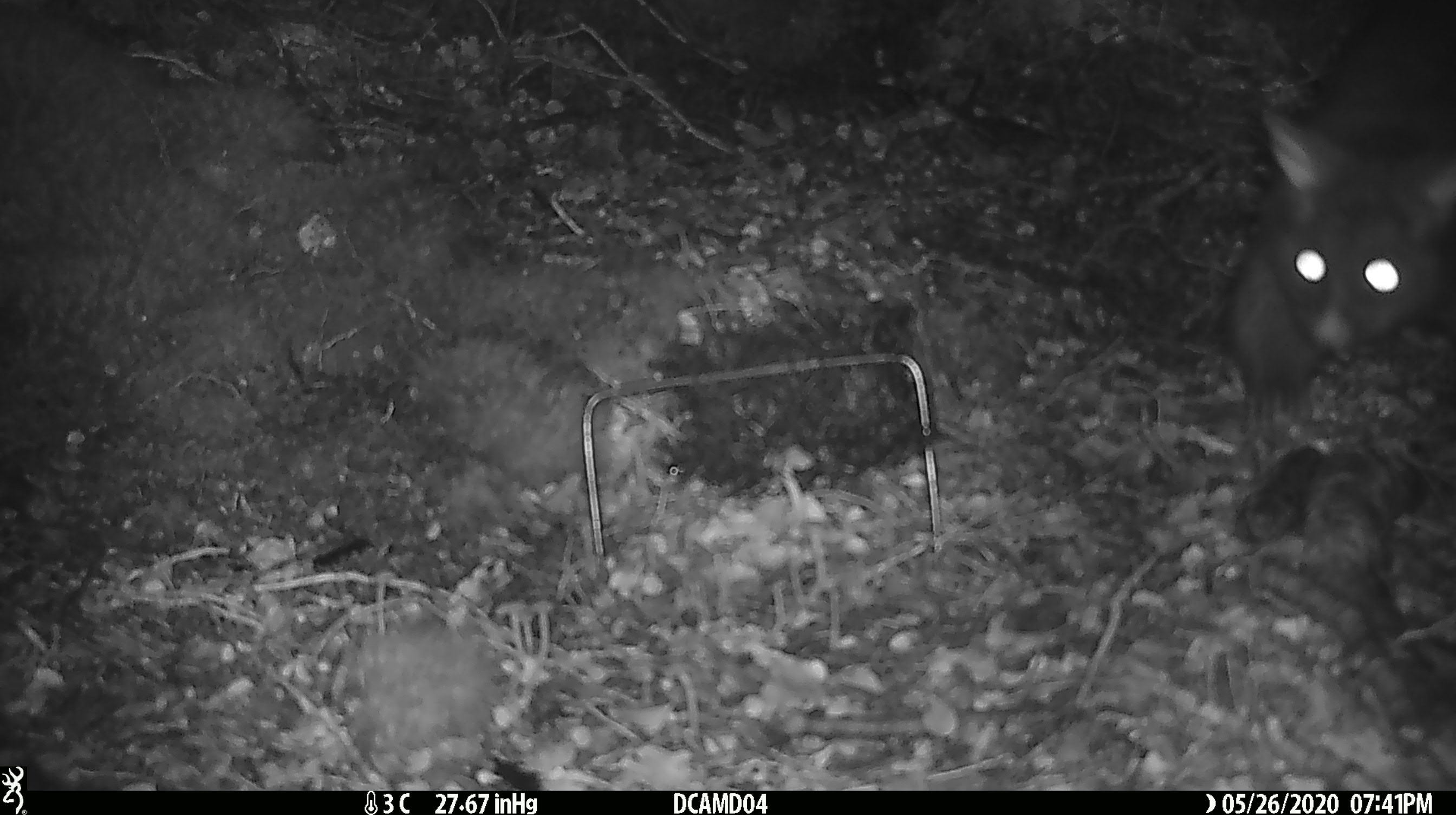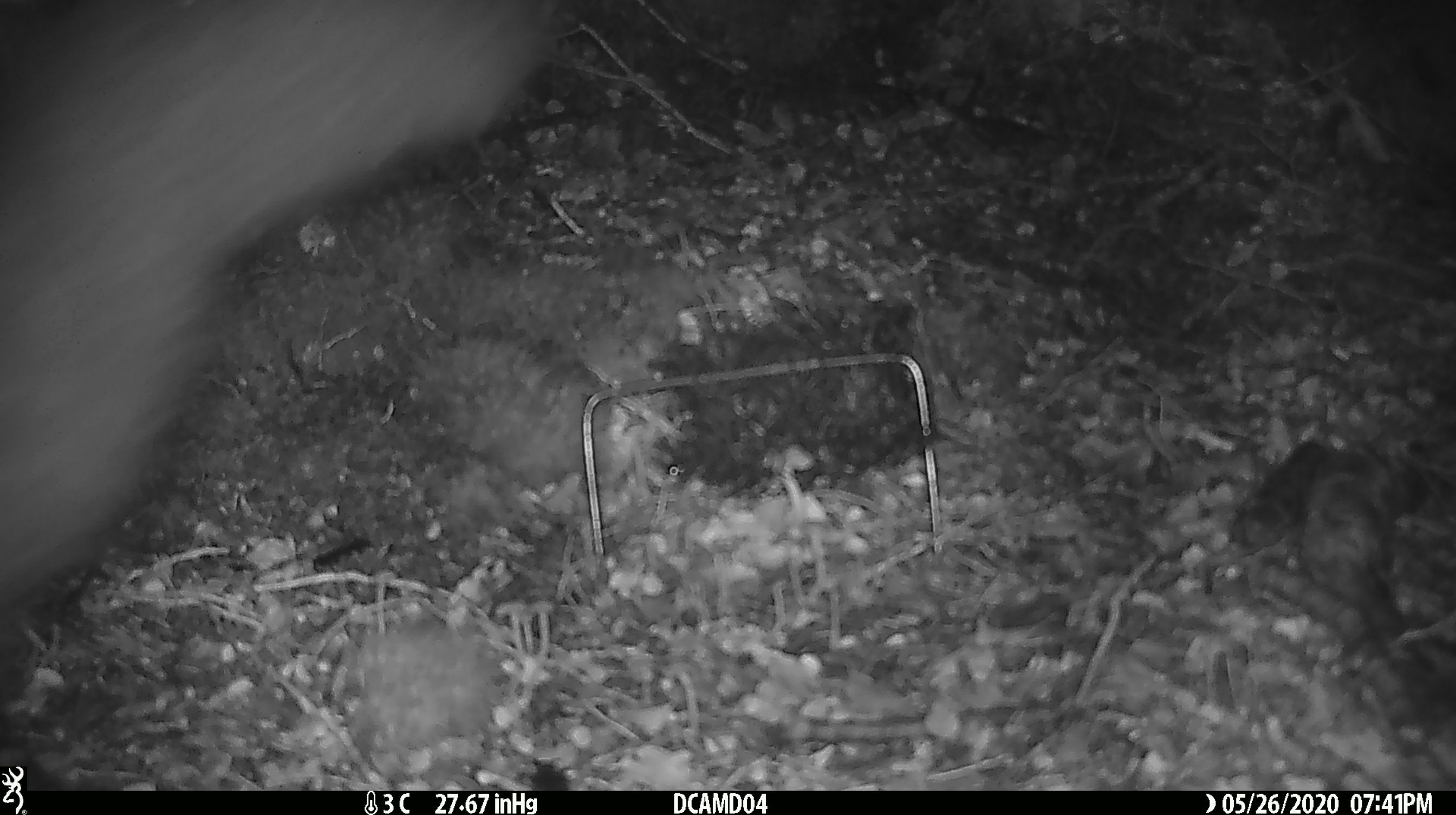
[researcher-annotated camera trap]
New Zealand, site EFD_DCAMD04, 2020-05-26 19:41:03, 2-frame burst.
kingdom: Animalia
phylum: Chordata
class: Mammalia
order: Diprotodontia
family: Phalangeridae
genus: Trichosurus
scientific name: Trichosurus vulpecula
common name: common brushtail possum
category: possum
Possum (common brushtail possum) (Trichosurus vulpecula).